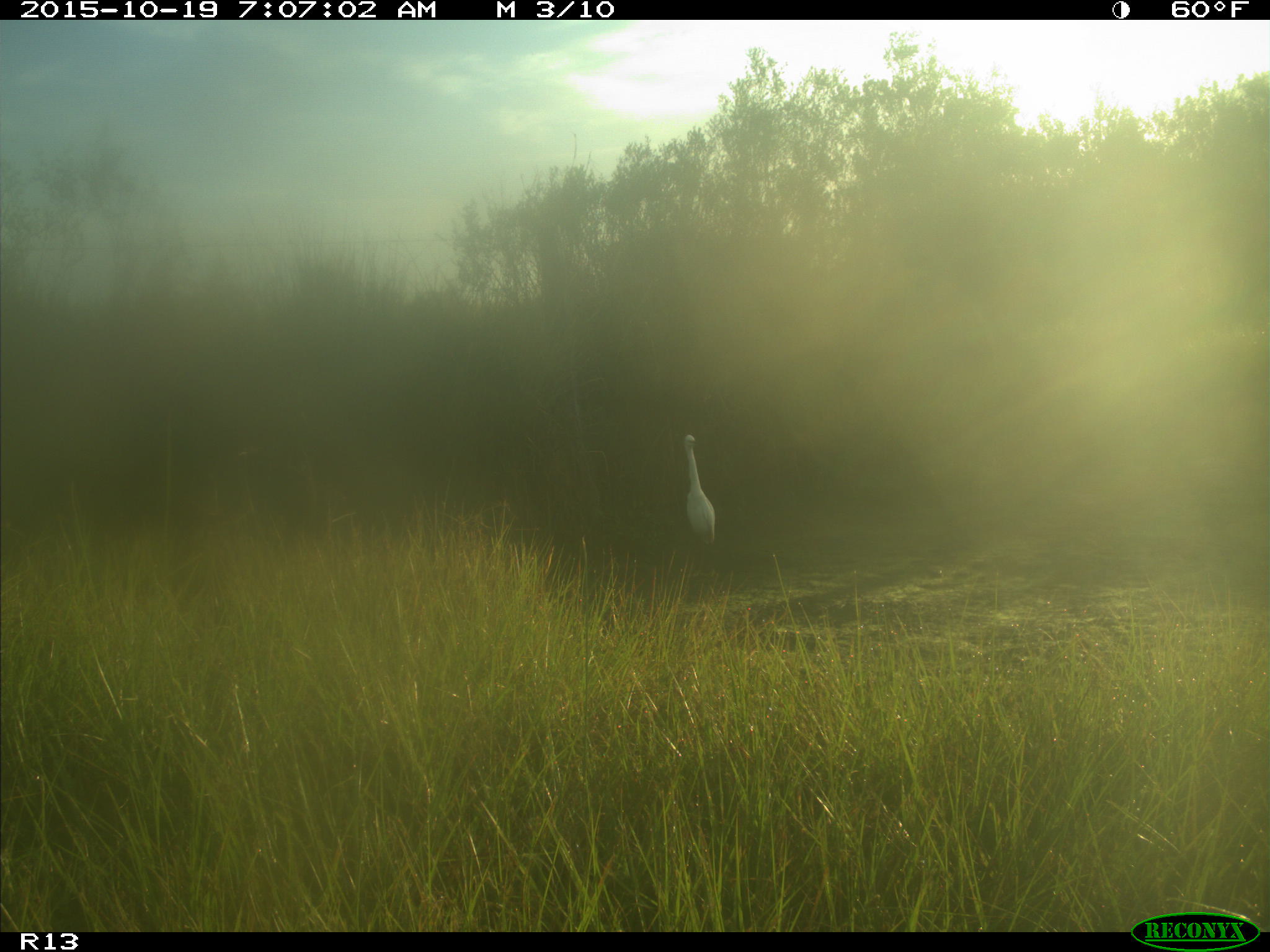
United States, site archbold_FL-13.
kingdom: Animalia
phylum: Chordata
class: Aves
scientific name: Aves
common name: birds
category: unidentified bird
Unidentified bird (birds) (Aves).